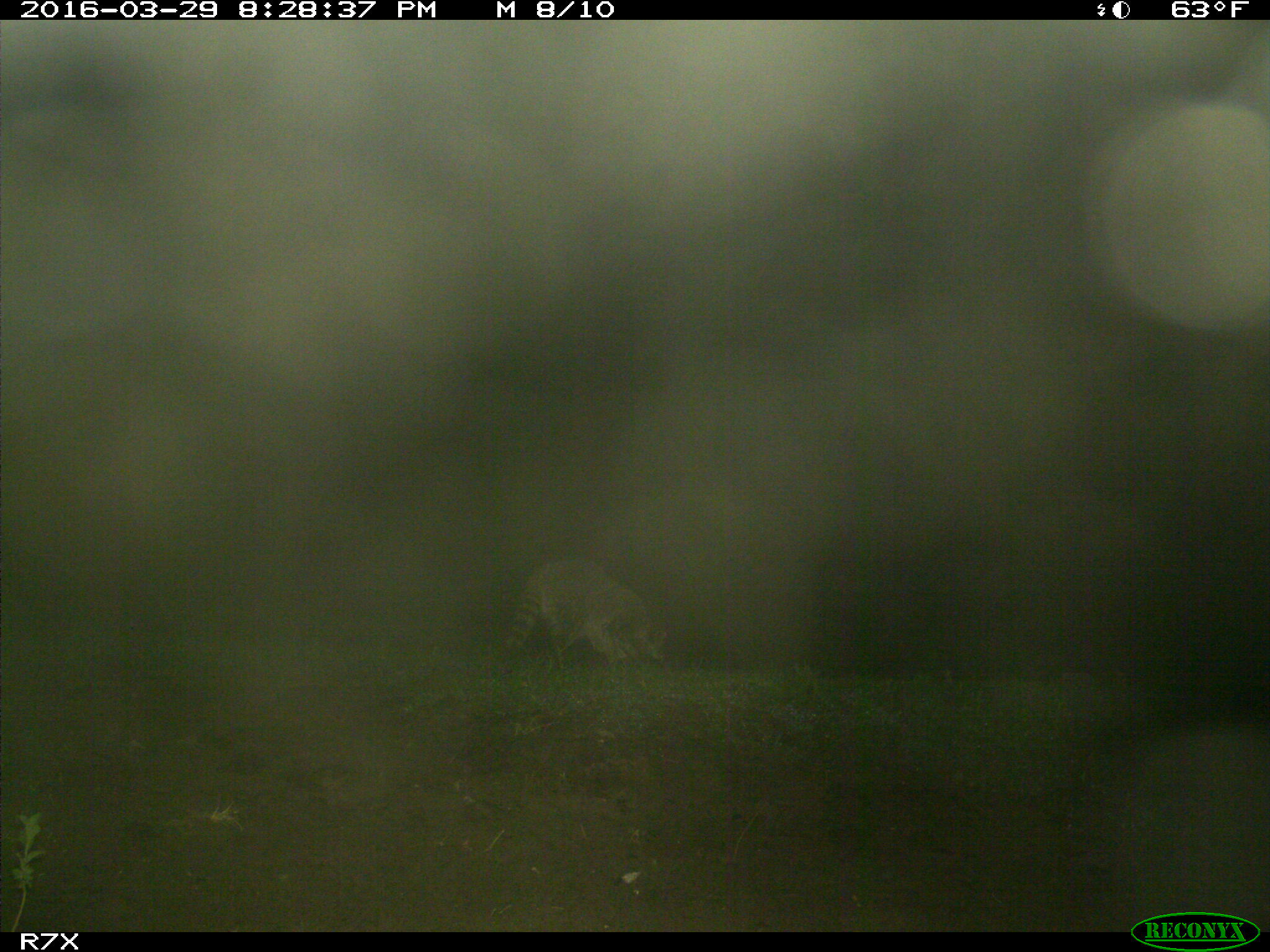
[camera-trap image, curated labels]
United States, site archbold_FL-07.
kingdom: Animalia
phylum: Chordata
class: Mammalia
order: Carnivora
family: Procyonidae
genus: Procyon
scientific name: Procyon lotor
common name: common raccoon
Procyon lotor (common raccoon).